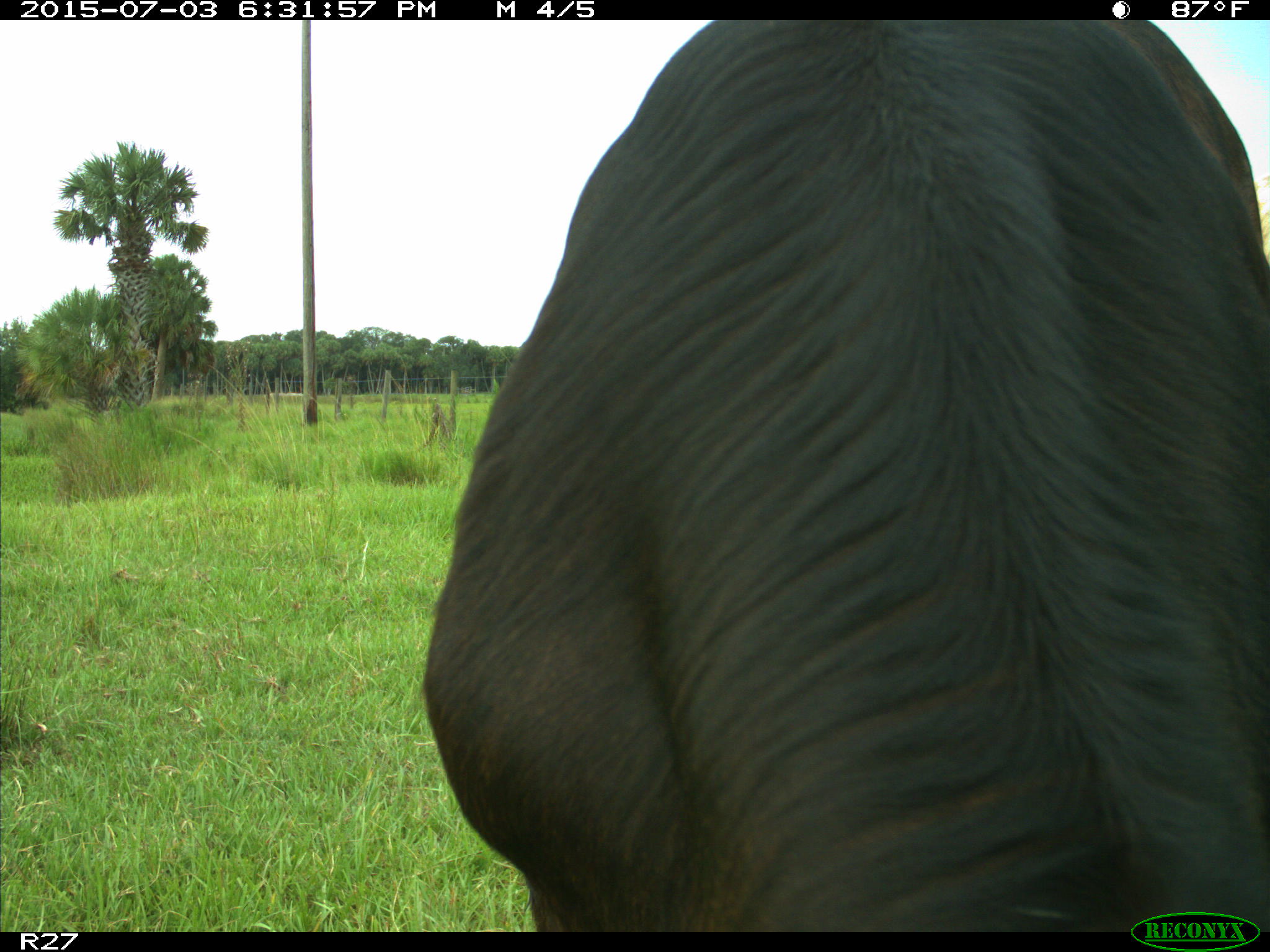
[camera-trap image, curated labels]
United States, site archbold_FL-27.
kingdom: Animalia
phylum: Chordata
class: Mammalia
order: Artiodactyla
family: Bovidae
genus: Bos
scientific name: Bos taurus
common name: domestic cow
Bos taurus (domestic cow).